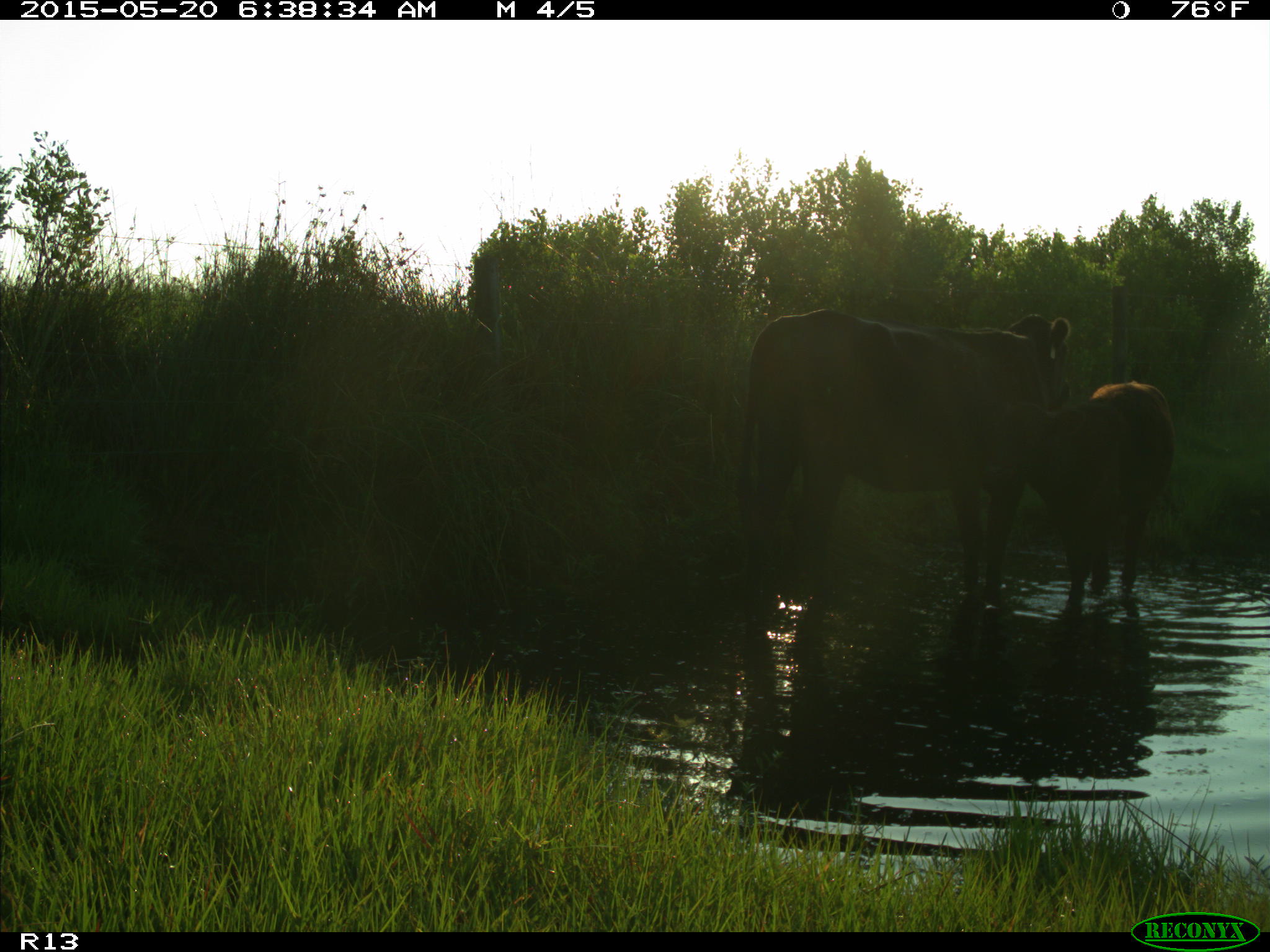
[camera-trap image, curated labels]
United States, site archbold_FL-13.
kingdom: Animalia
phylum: Chordata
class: Mammalia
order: Artiodactyla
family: Bovidae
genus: Bos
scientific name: Bos taurus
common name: domestic cow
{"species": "Bos taurus (domestic cow)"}